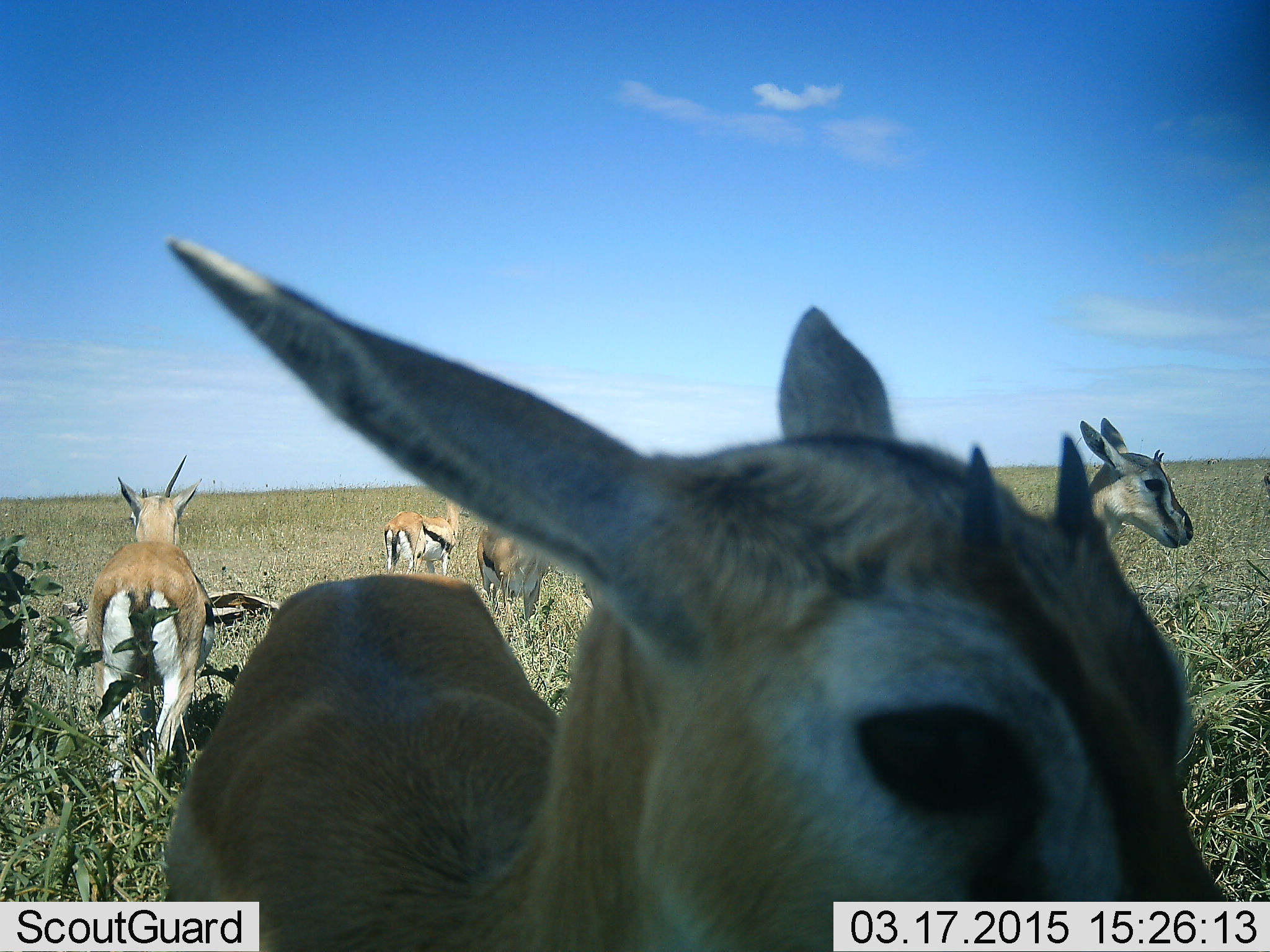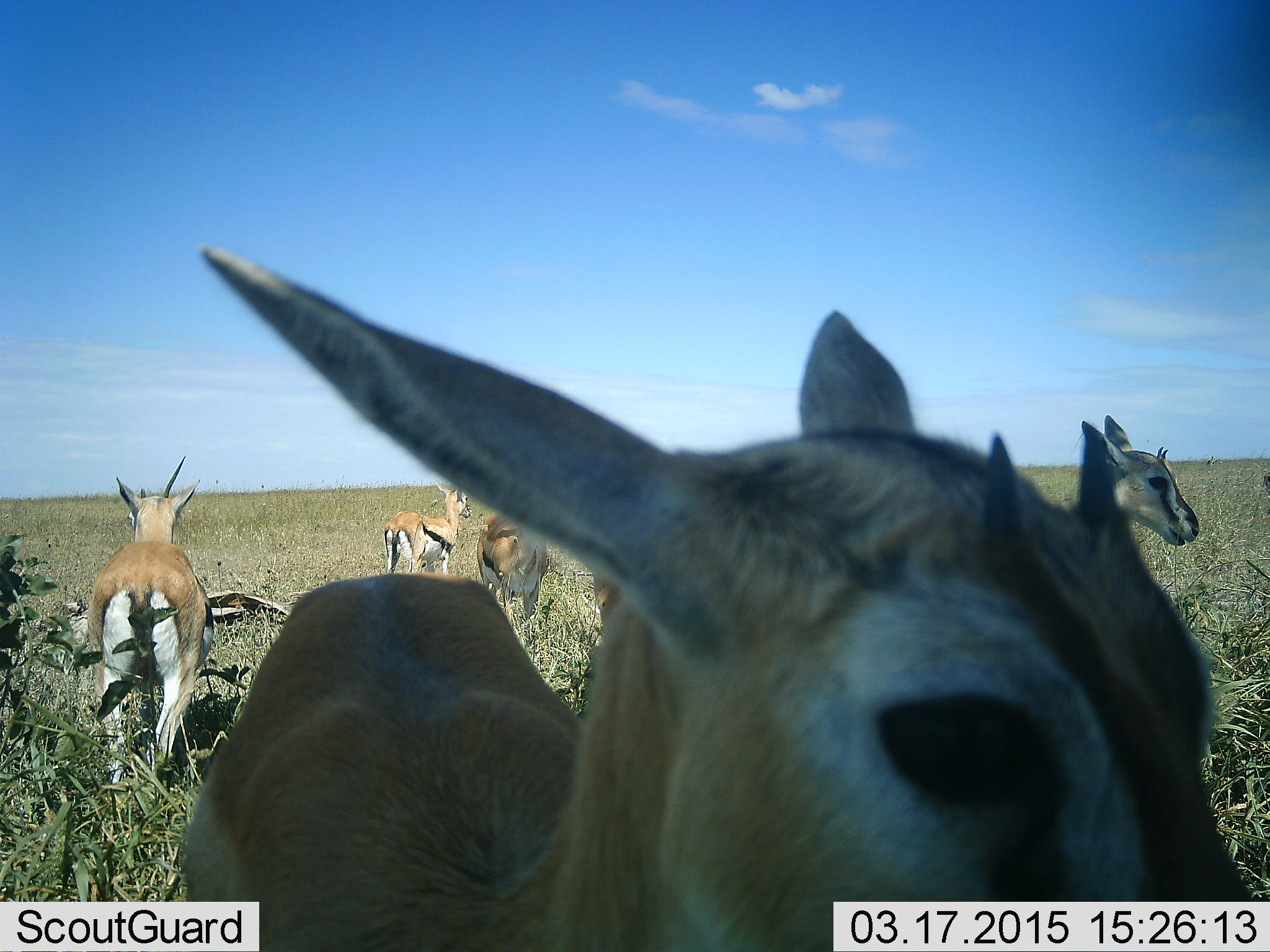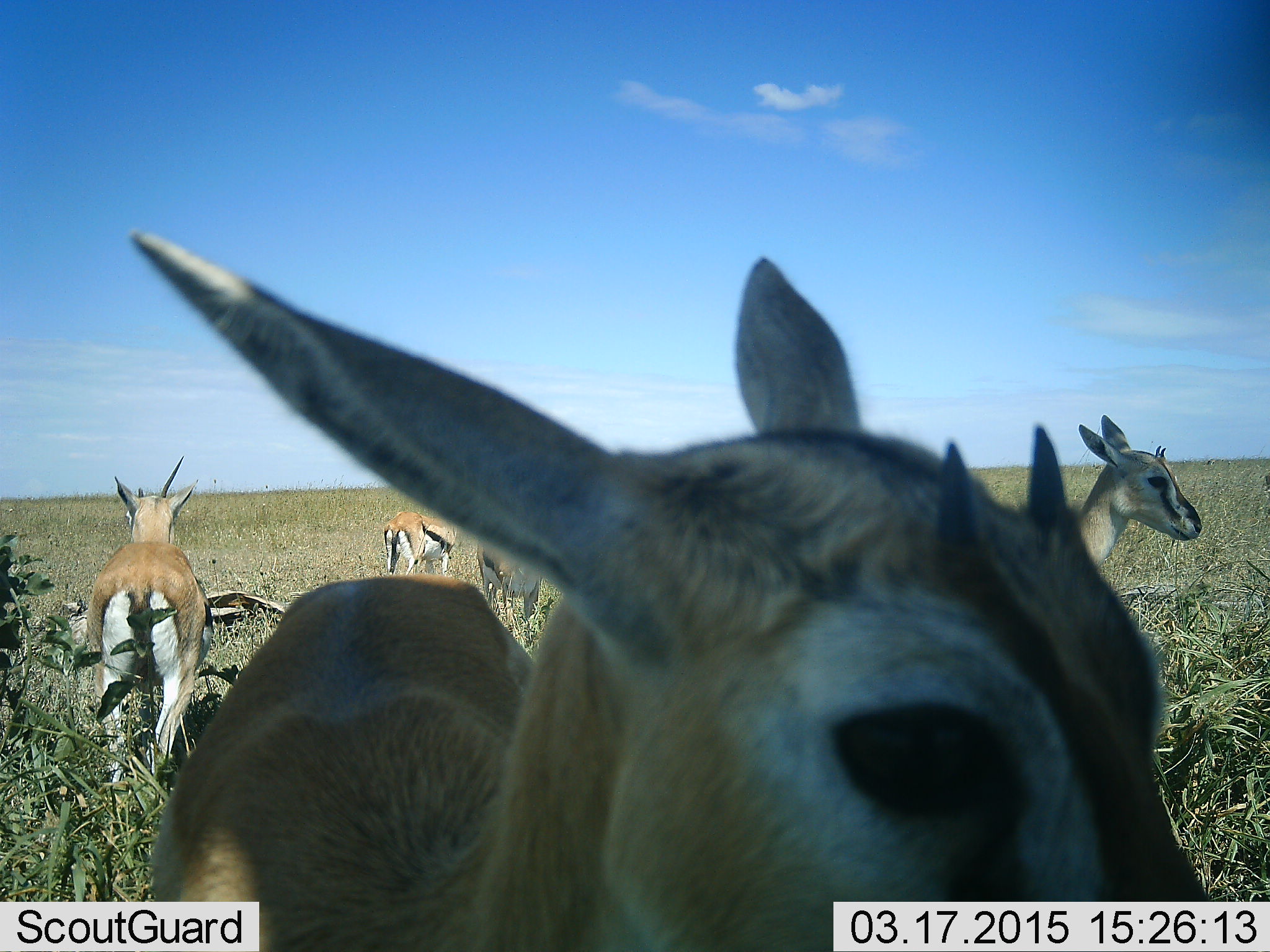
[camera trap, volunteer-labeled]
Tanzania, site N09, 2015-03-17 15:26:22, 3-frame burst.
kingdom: Animalia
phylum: Chordata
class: Mammalia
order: Artiodactyla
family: Bovidae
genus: Eudorcas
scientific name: Eudorcas thomsonii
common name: thomson's gazelle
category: gazellethomsons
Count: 5.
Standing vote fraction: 90%.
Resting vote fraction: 0%.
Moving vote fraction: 0%.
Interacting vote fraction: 10%.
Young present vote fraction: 0%.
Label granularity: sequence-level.